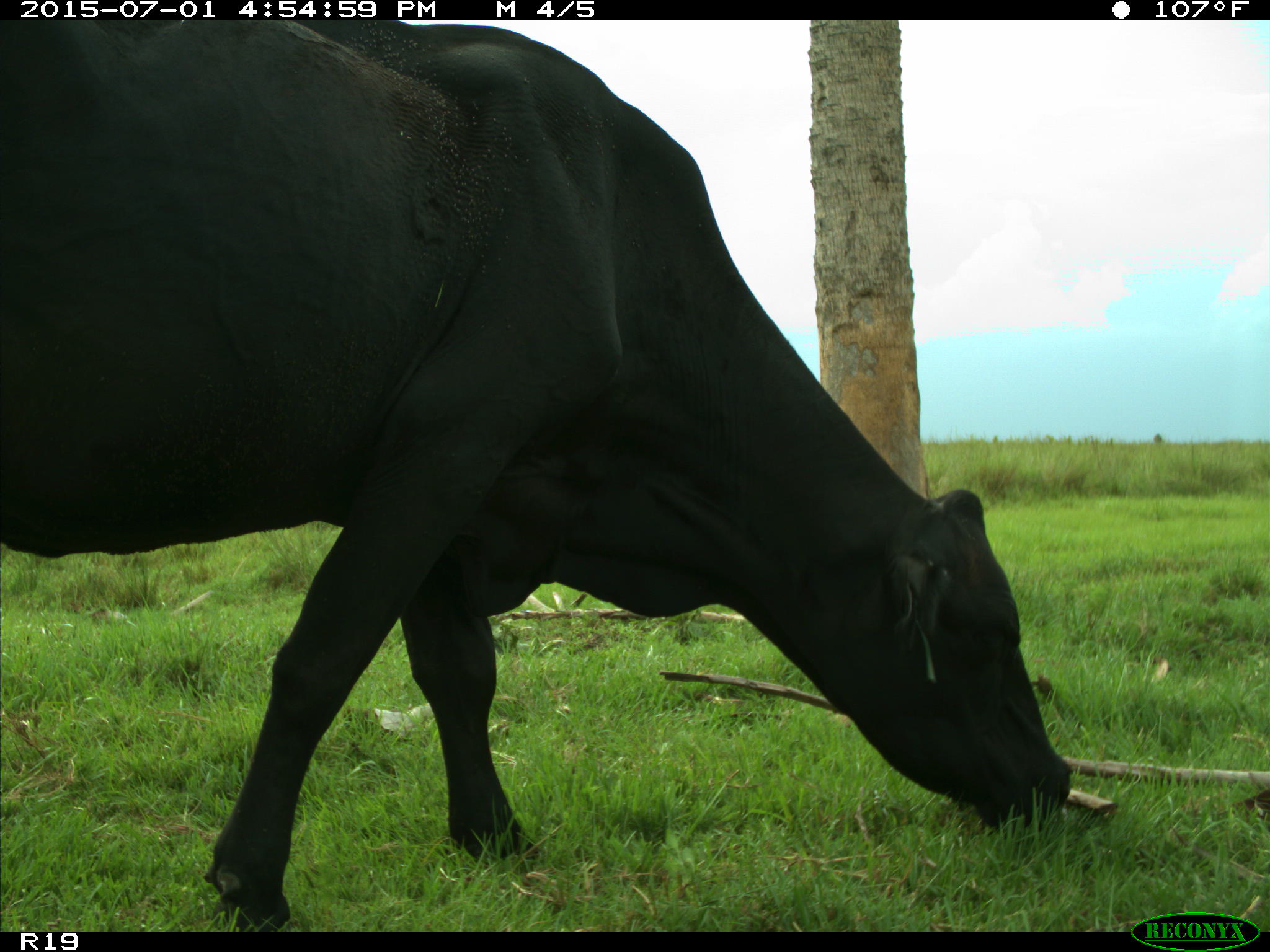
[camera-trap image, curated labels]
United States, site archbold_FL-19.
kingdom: Animalia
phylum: Chordata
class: Mammalia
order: Artiodactyla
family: Bovidae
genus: Bos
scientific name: Bos taurus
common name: domestic cow